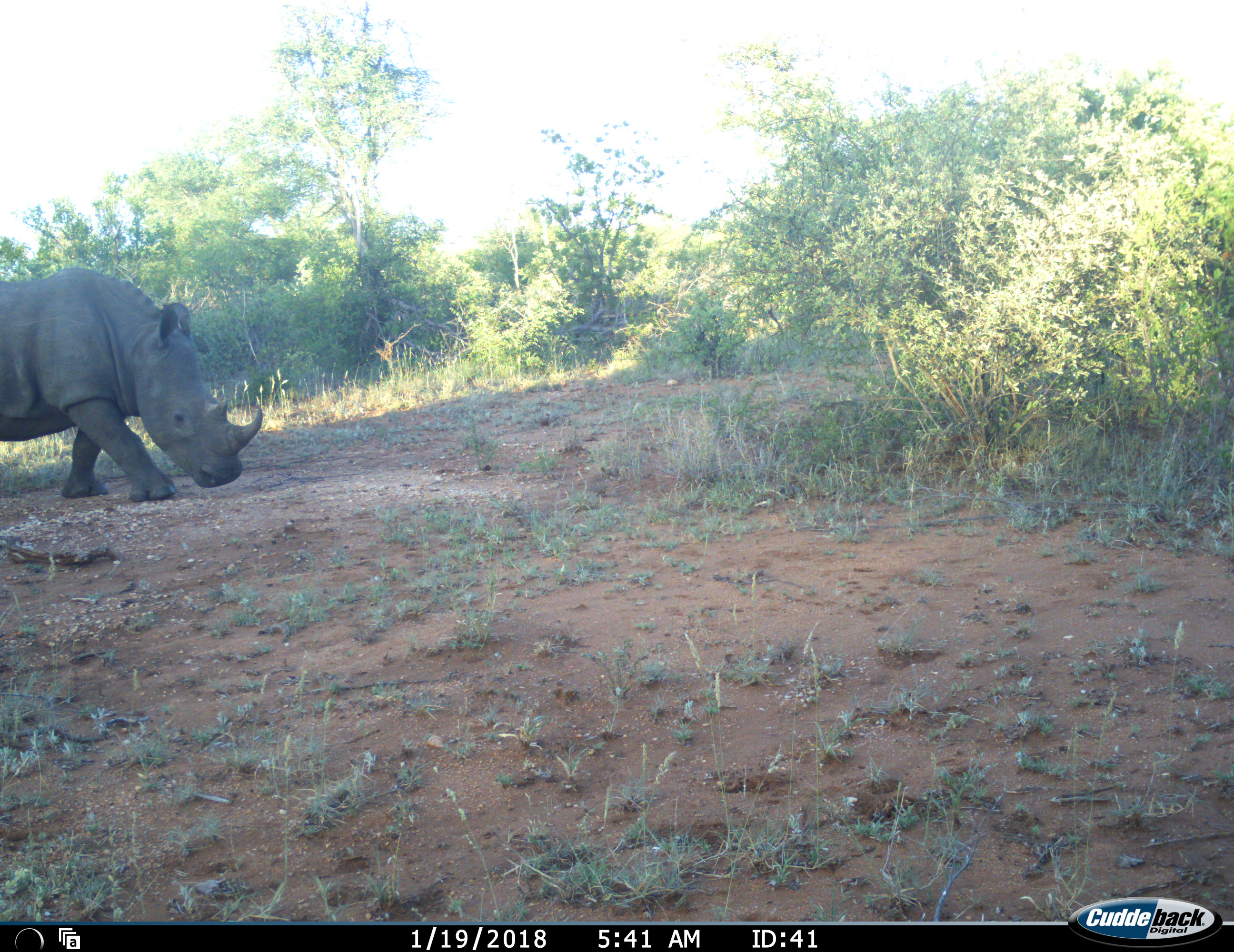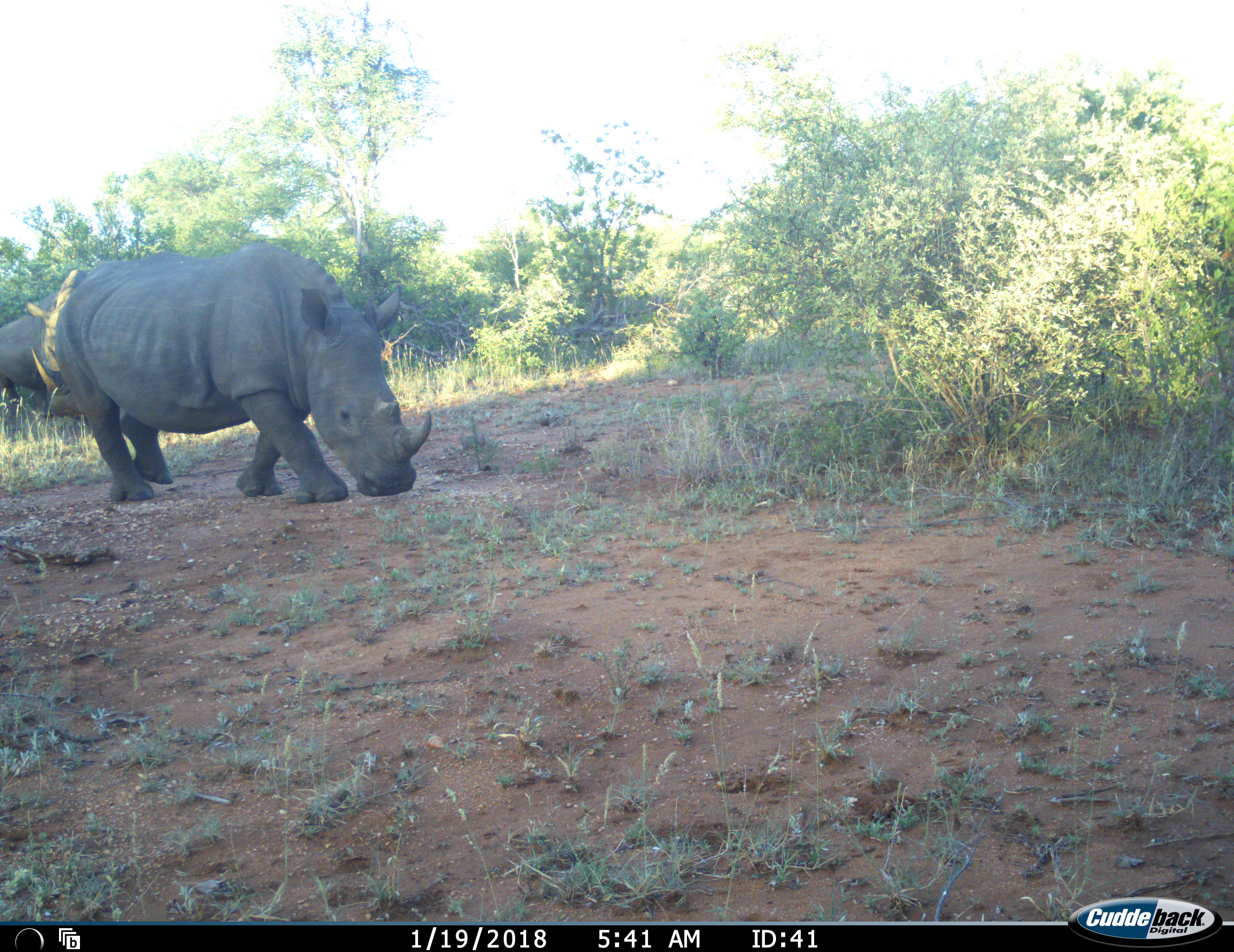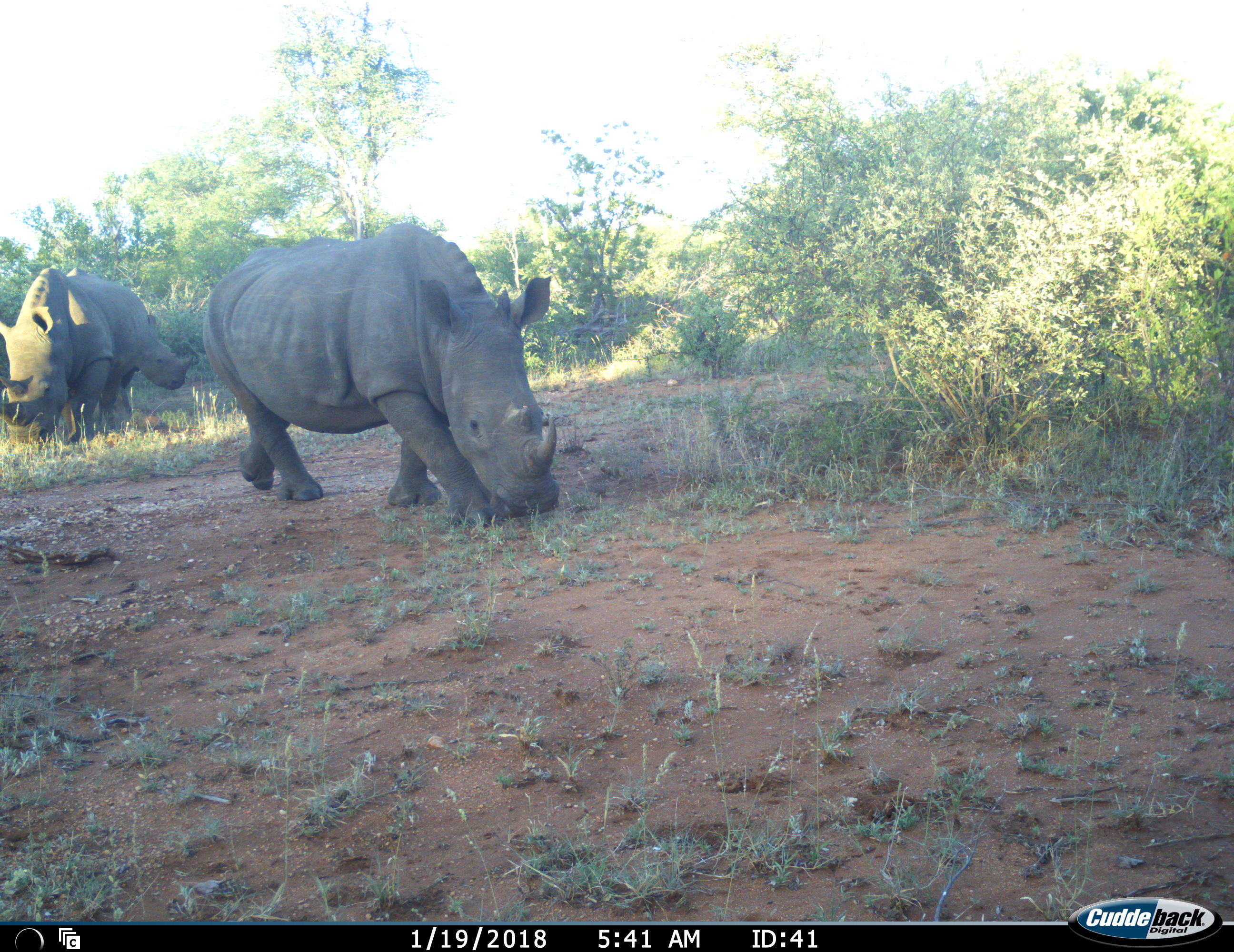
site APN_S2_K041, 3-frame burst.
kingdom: Animalia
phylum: Chordata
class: Mammalia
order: Perissodactyla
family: Rhinocerotidae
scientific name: Rhinocerotidae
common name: unknown rhinoceros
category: rhinocerosunknown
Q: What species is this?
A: Rhinocerosunknown (unknown rhinoceros) (Rhinocerotidae).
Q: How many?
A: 3.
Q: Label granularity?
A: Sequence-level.